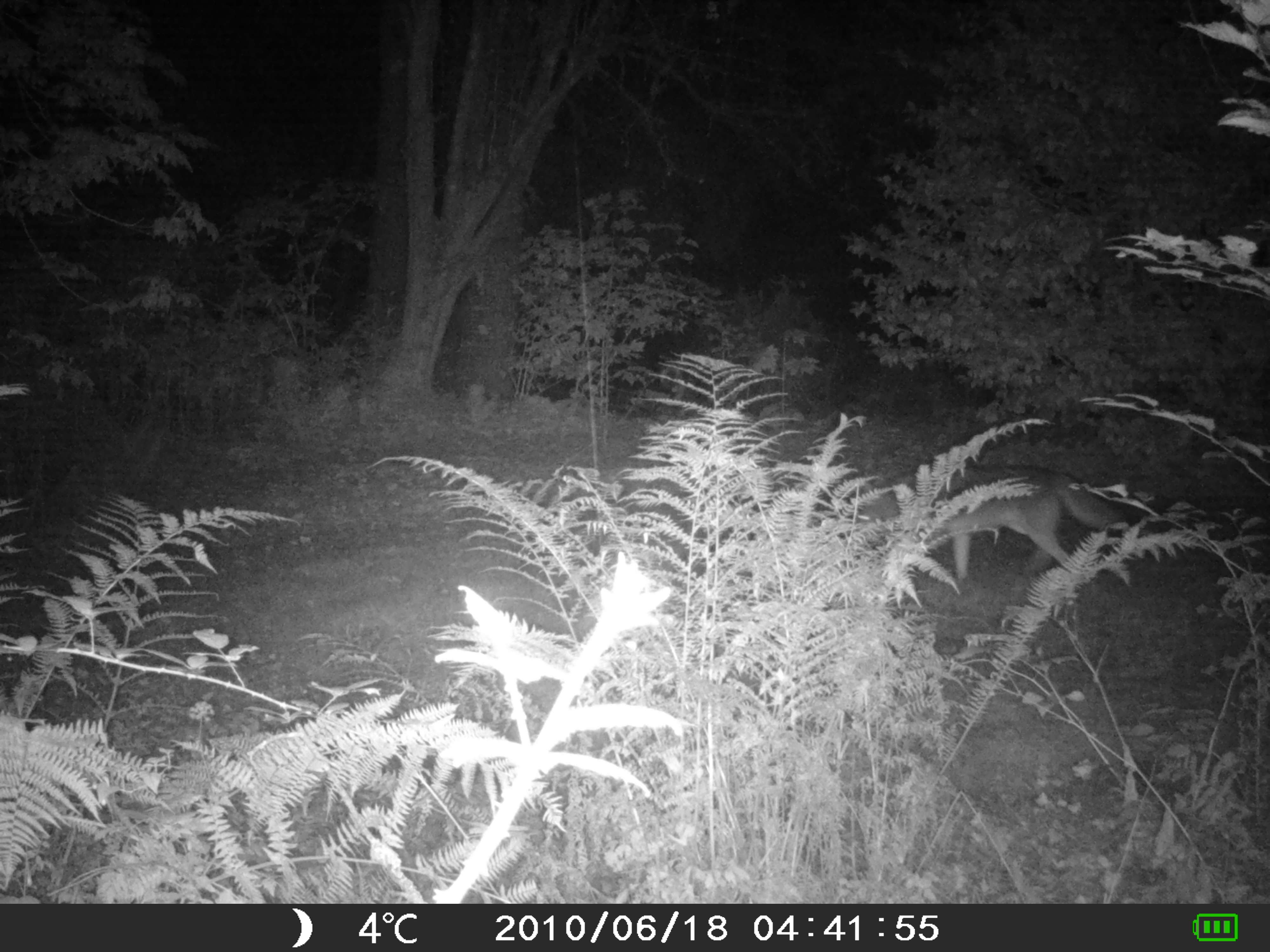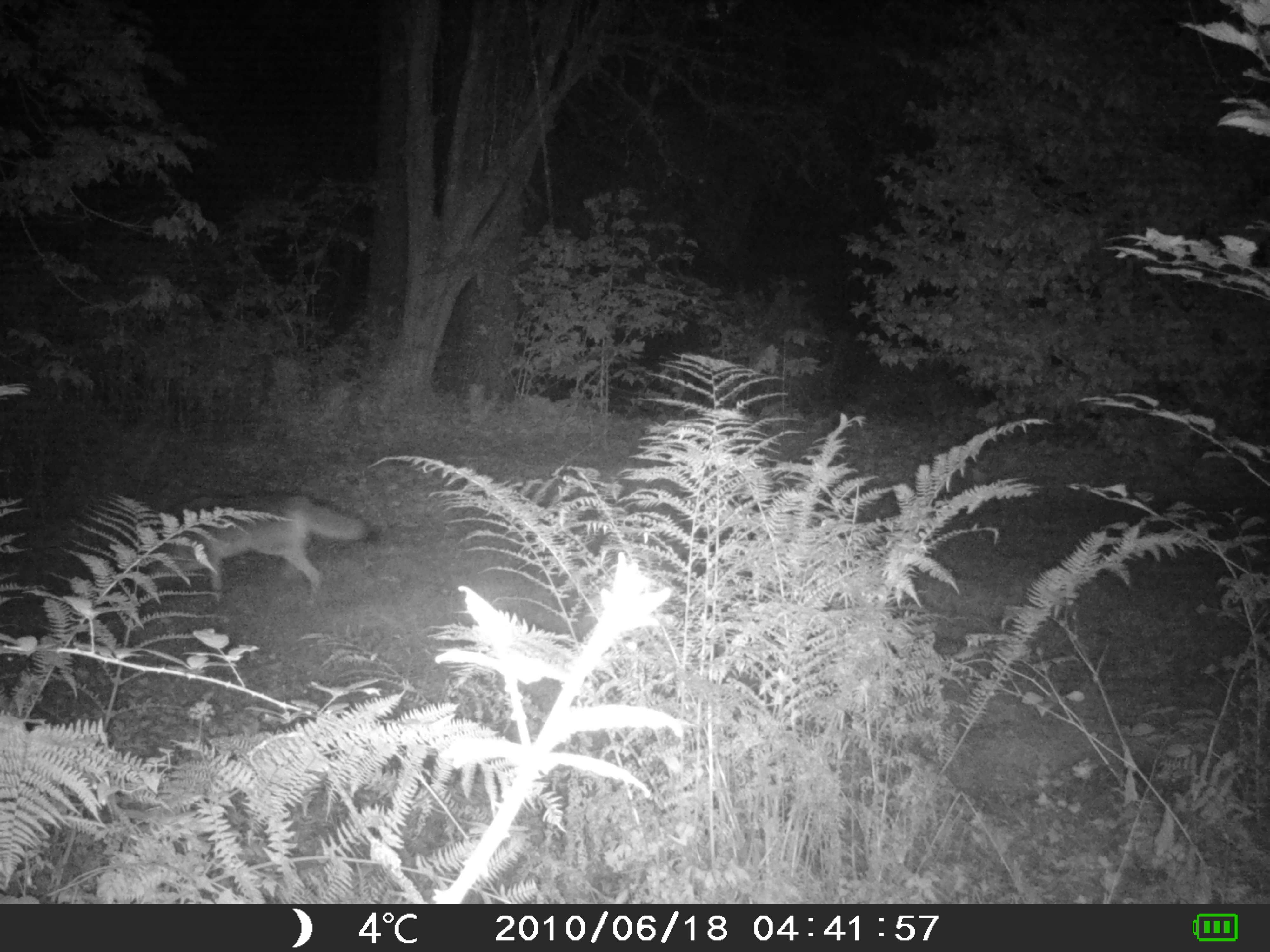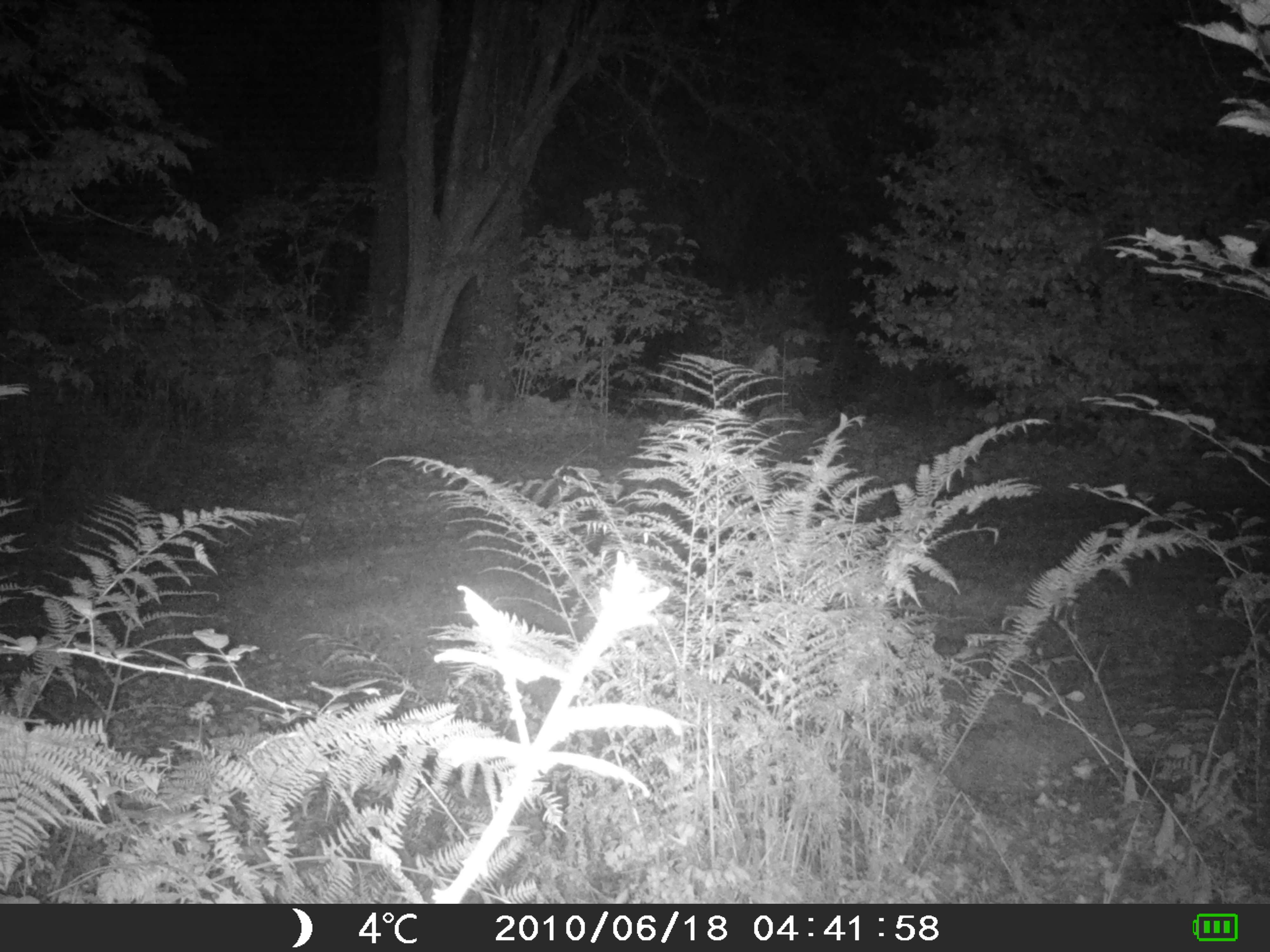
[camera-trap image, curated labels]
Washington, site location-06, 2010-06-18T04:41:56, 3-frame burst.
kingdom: Animalia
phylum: Chordata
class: Mammalia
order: Carnivora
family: Canidae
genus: Canis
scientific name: Canis latrans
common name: coyote